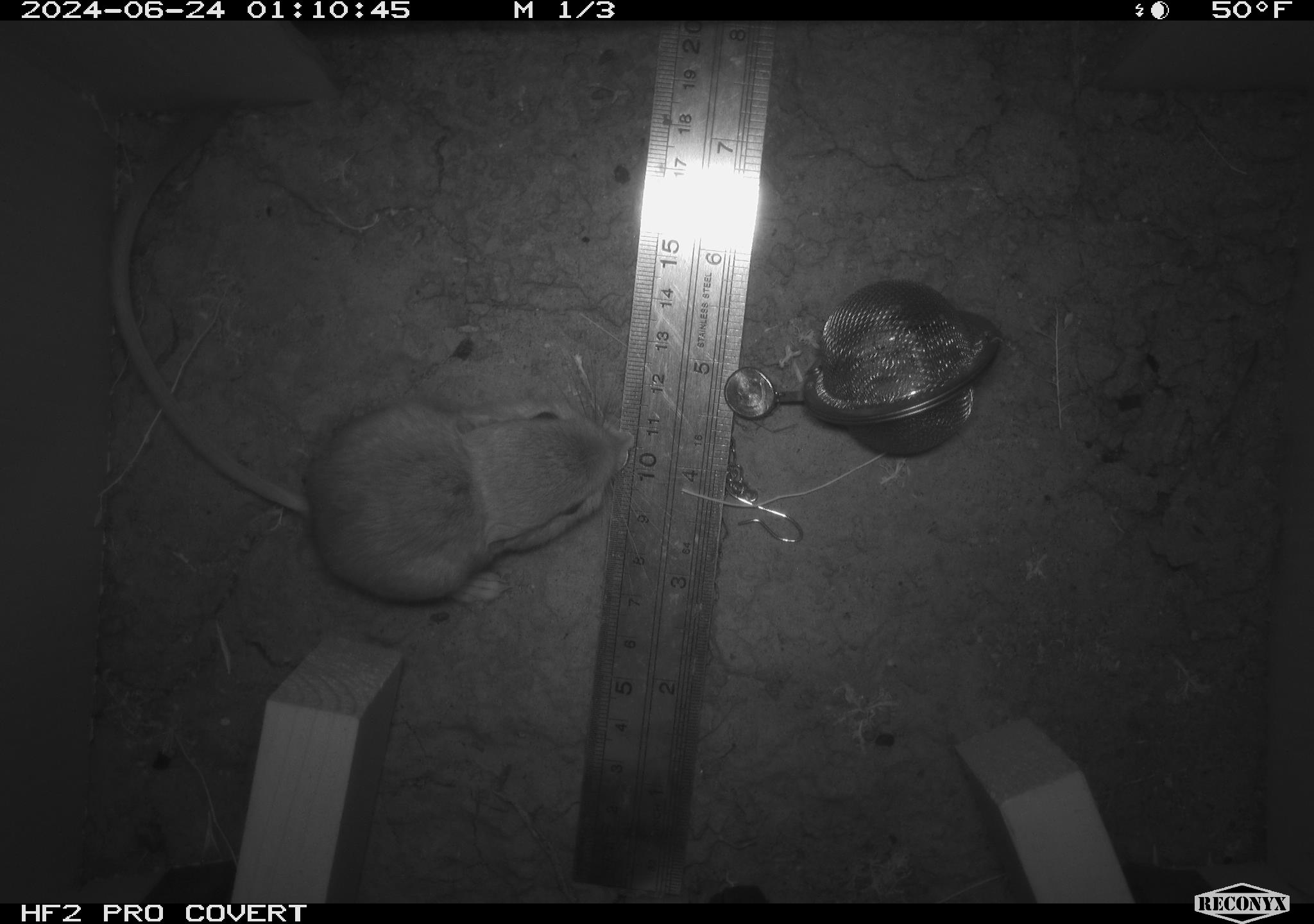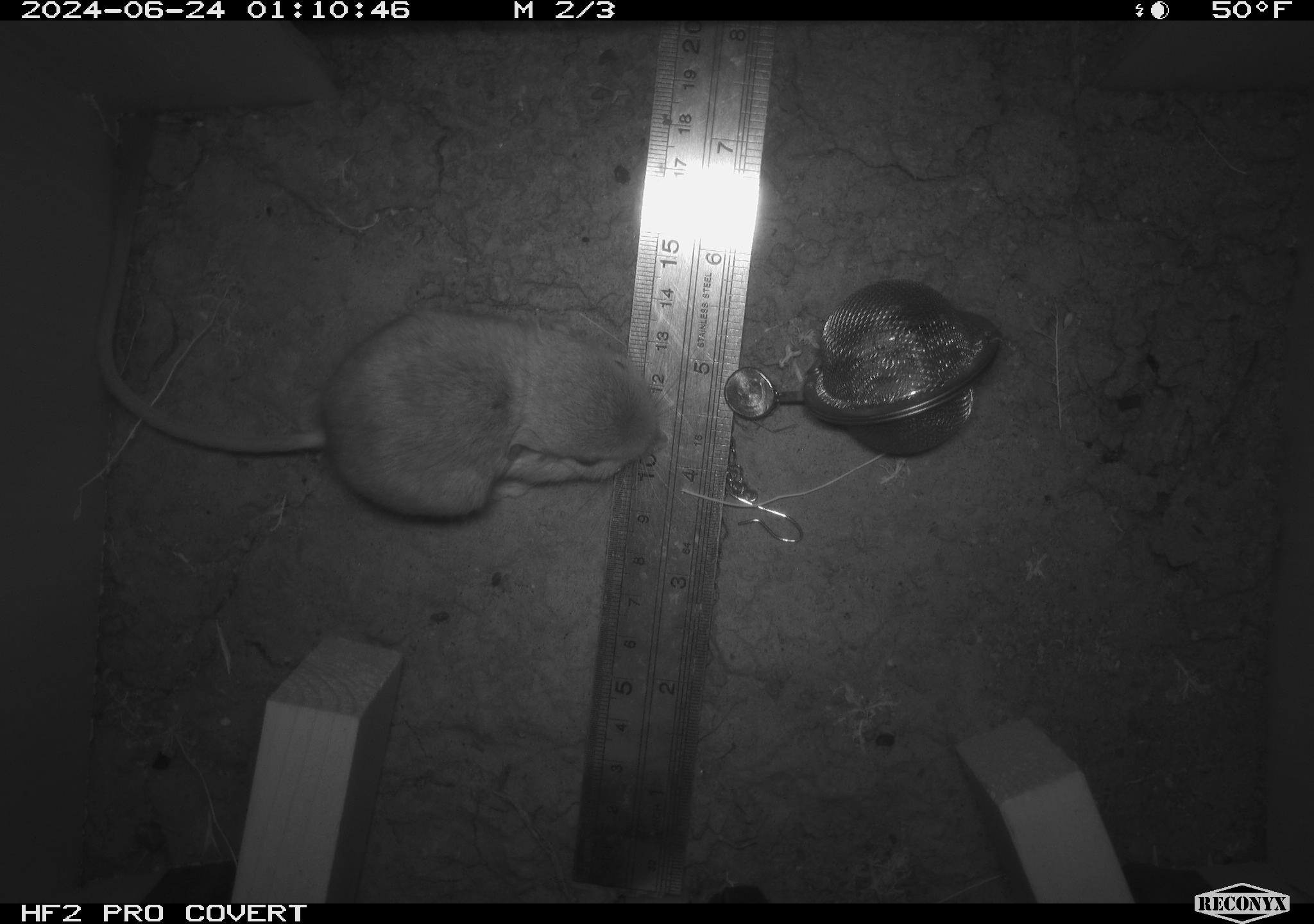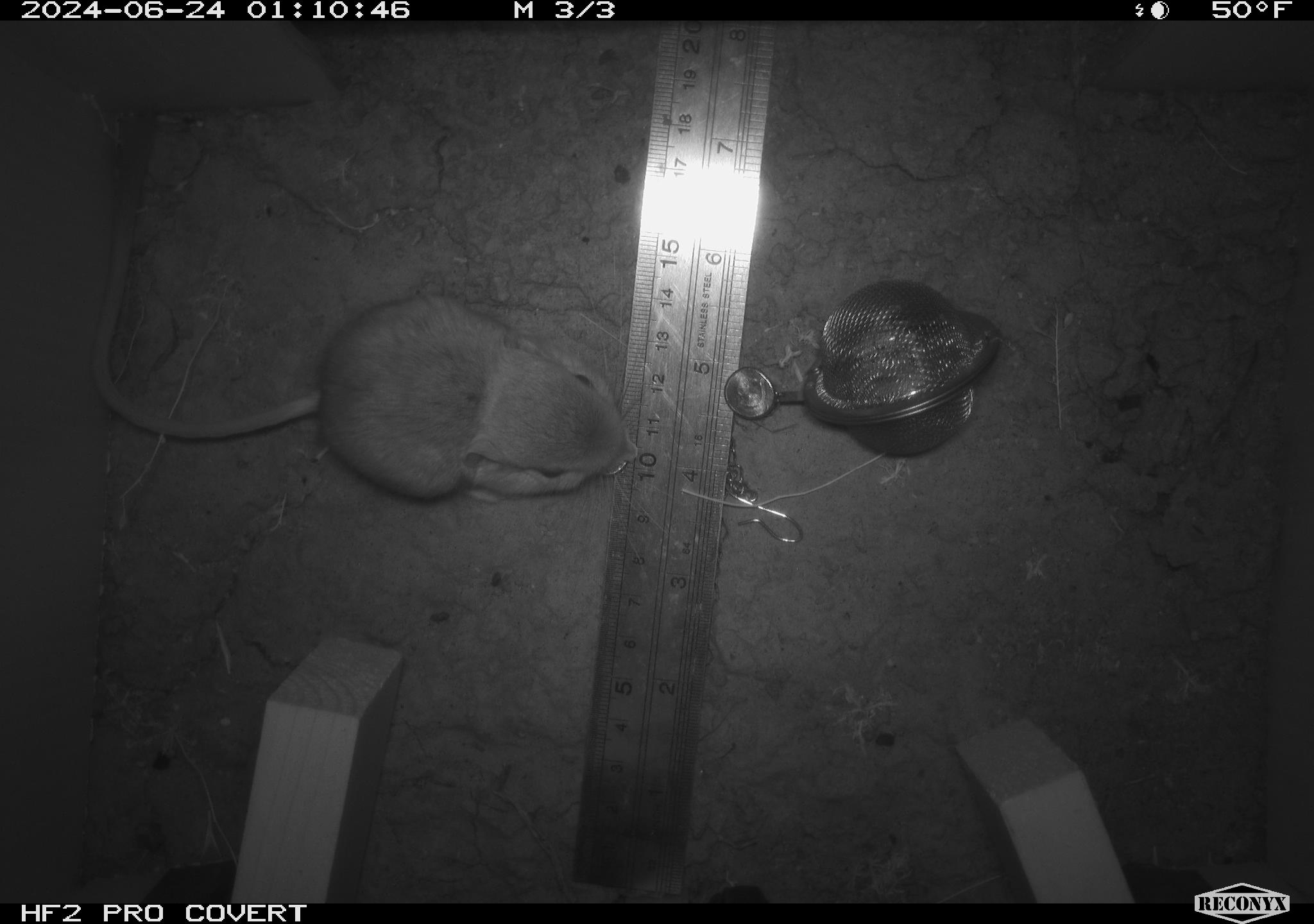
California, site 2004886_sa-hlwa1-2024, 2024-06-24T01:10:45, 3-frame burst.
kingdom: Animalia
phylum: Chordata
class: Mammalia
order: Rodentia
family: Heteromyidae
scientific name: Heteromyidae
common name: kangaroo rats and pocket mice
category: heteromyidae family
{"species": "heteromyidae family (kangaroo rats and pocket mice) (Heteromyidae)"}